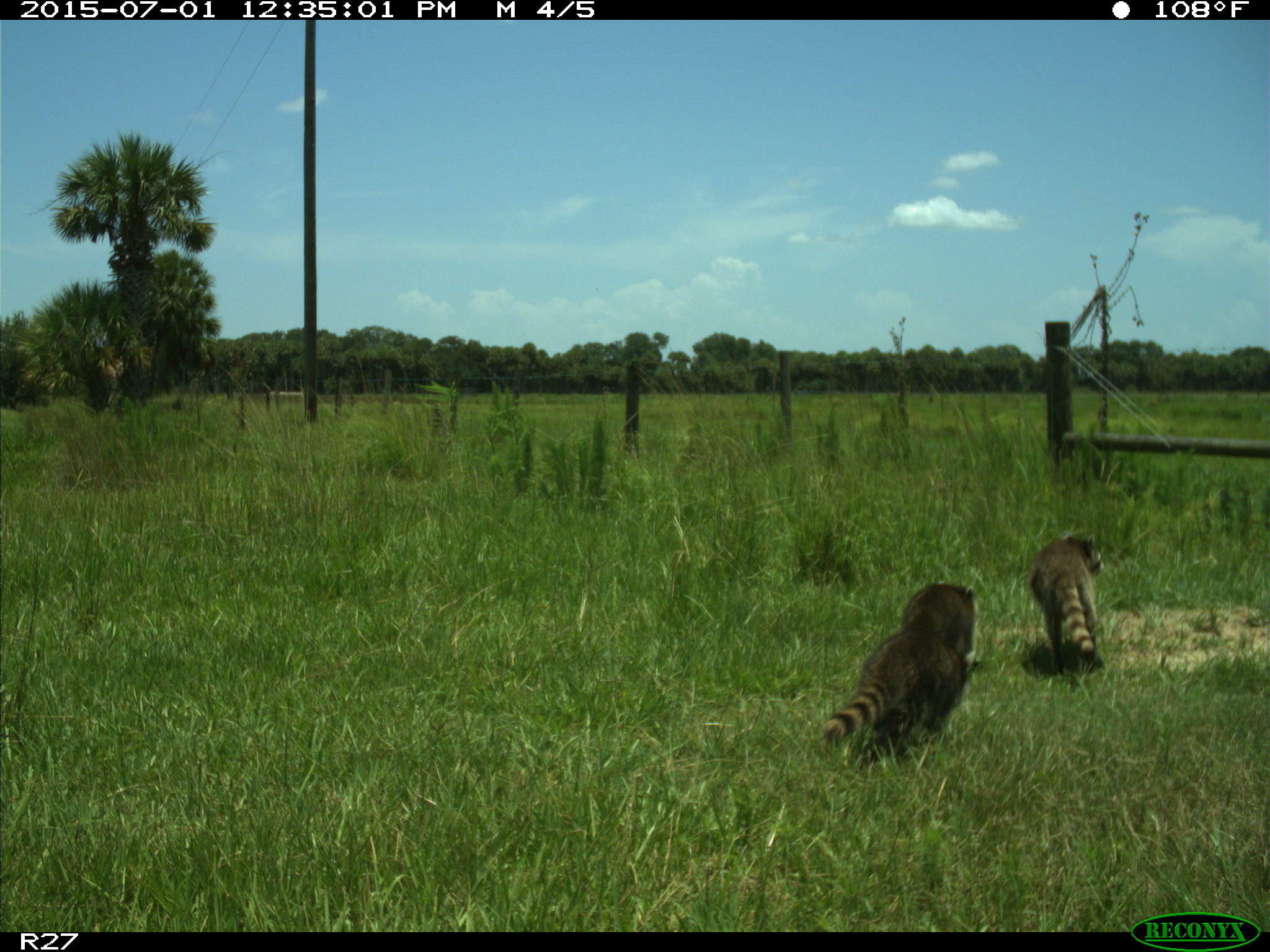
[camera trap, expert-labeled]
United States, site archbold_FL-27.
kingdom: Animalia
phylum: Chordata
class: Mammalia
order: Carnivora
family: Procyonidae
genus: Procyon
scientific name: Procyon lotor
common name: common raccoon